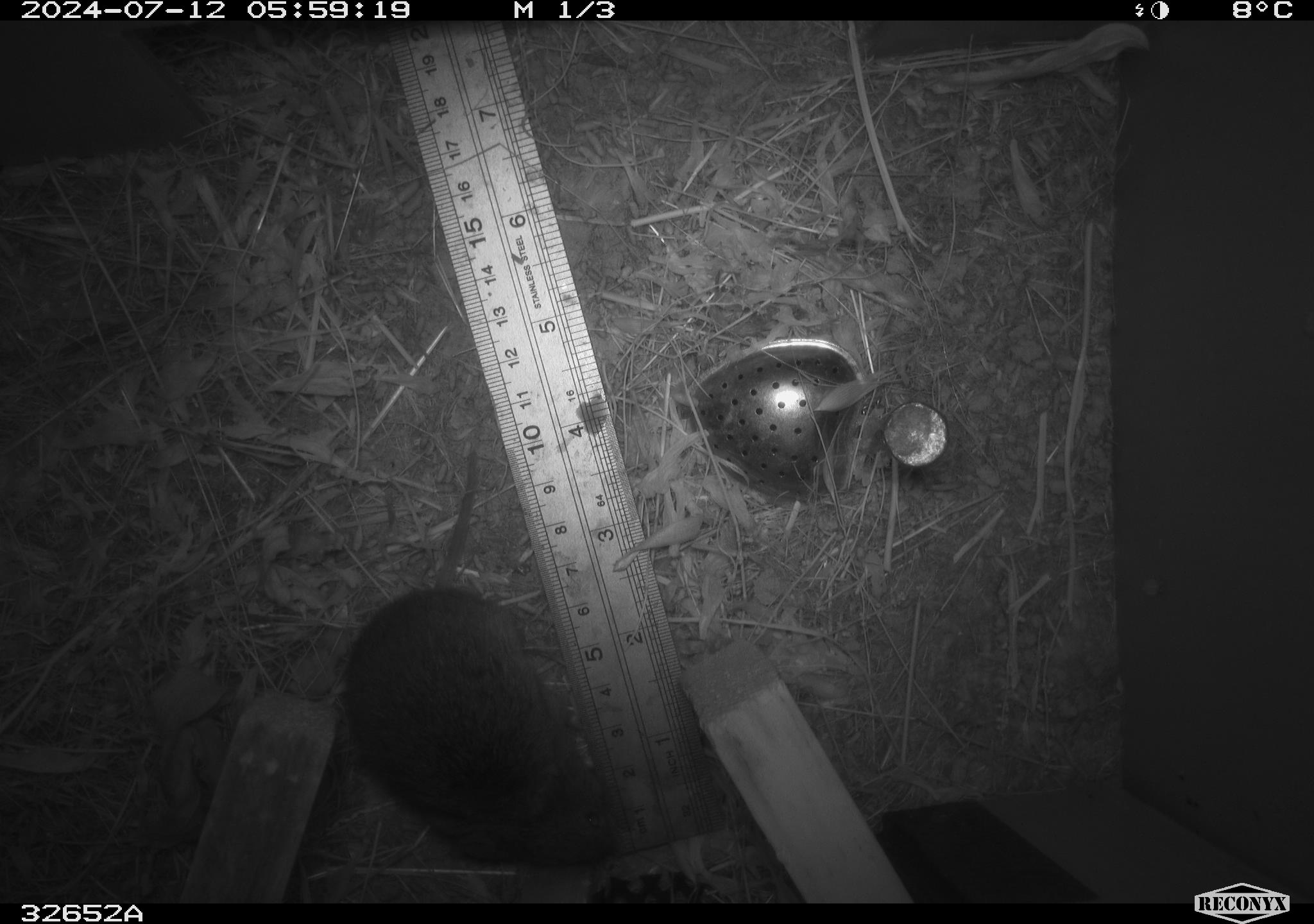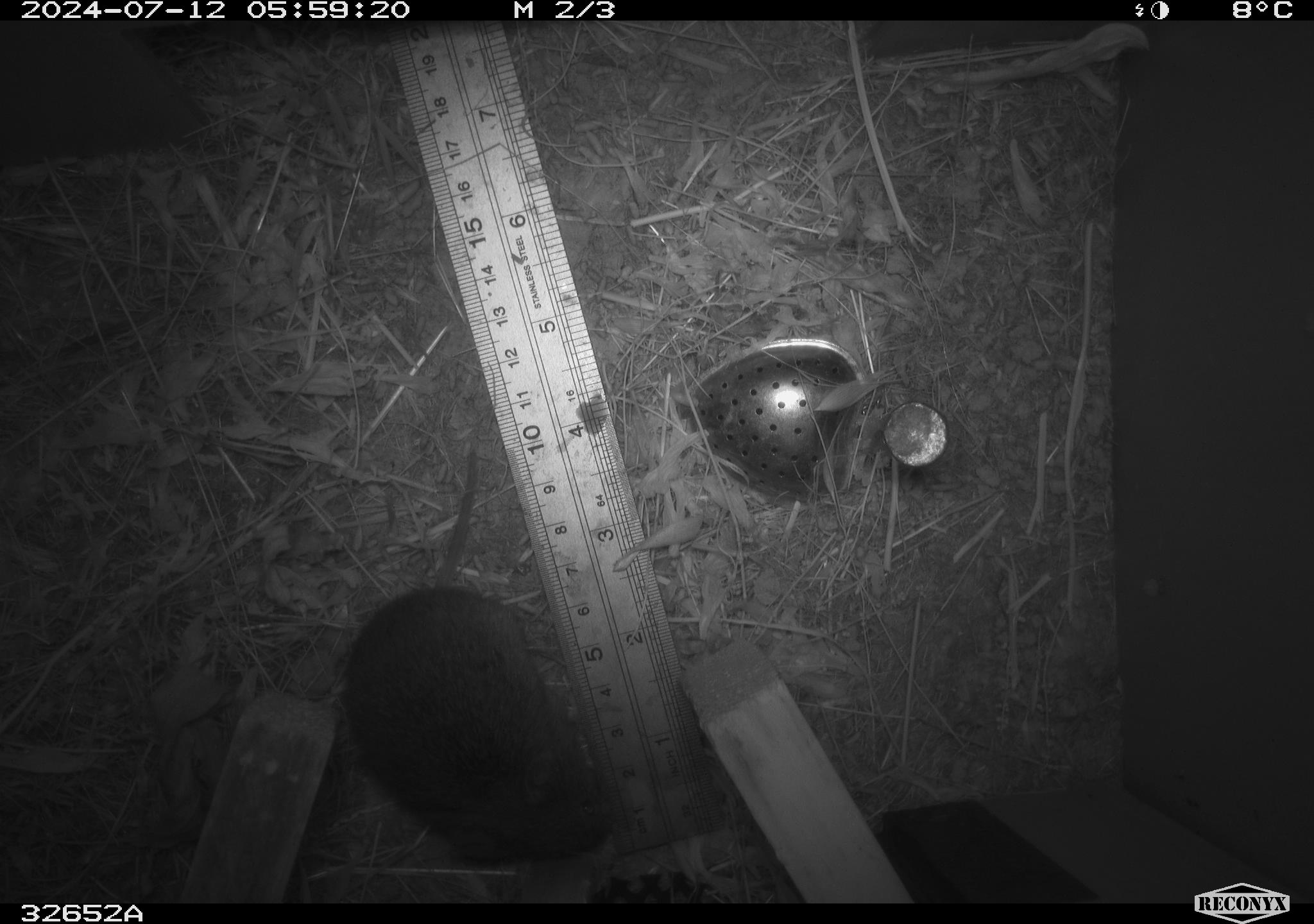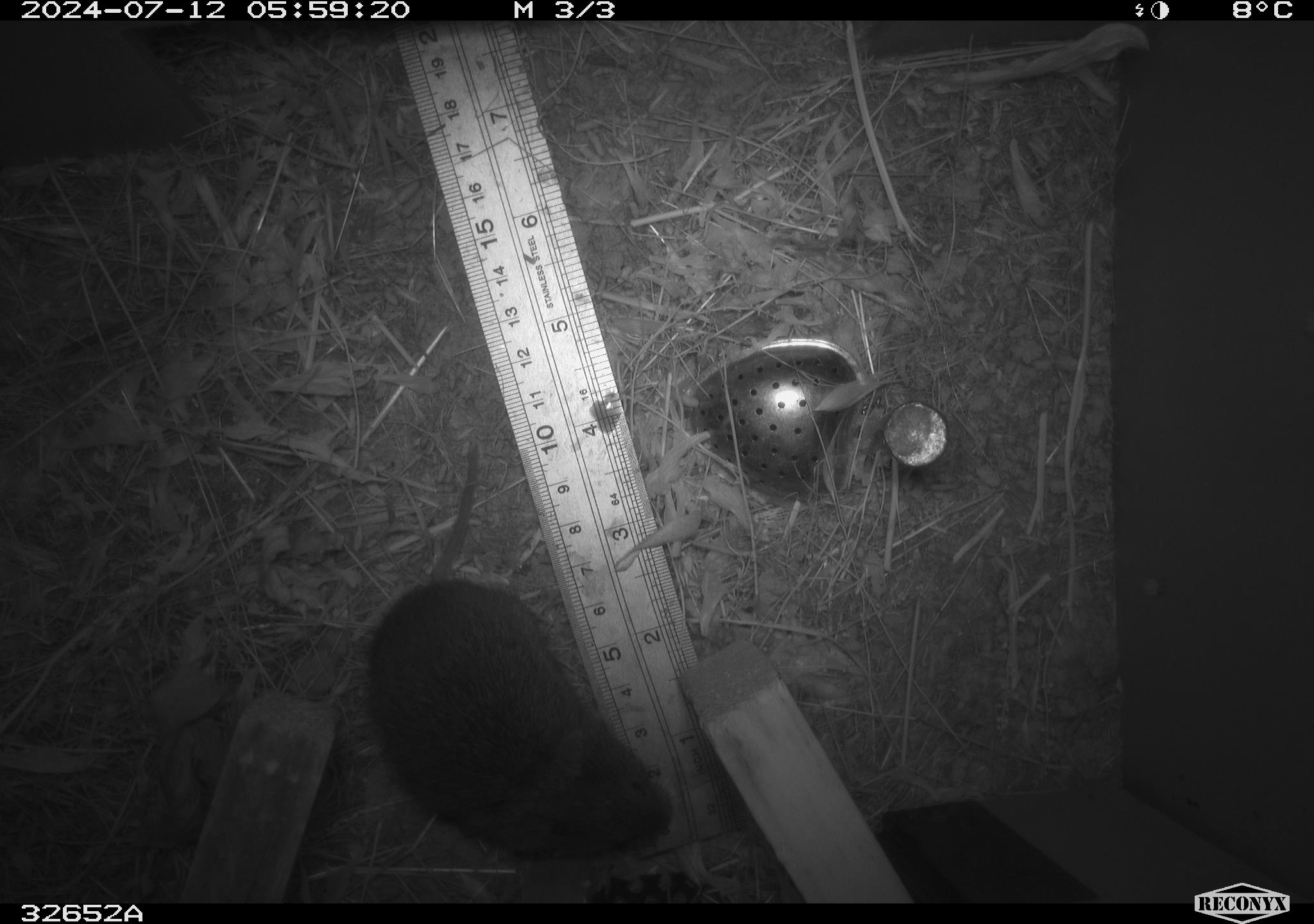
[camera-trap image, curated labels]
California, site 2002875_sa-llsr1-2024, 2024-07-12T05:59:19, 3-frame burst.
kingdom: Animalia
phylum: Chordata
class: Mammalia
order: Rodentia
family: Cricetidae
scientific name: Arvicolinae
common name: voles, lemmings, and muskrats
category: arvicolinae subfamily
Arvicolinae subfamily (voles, lemmings, and muskrats) (Arvicolinae).